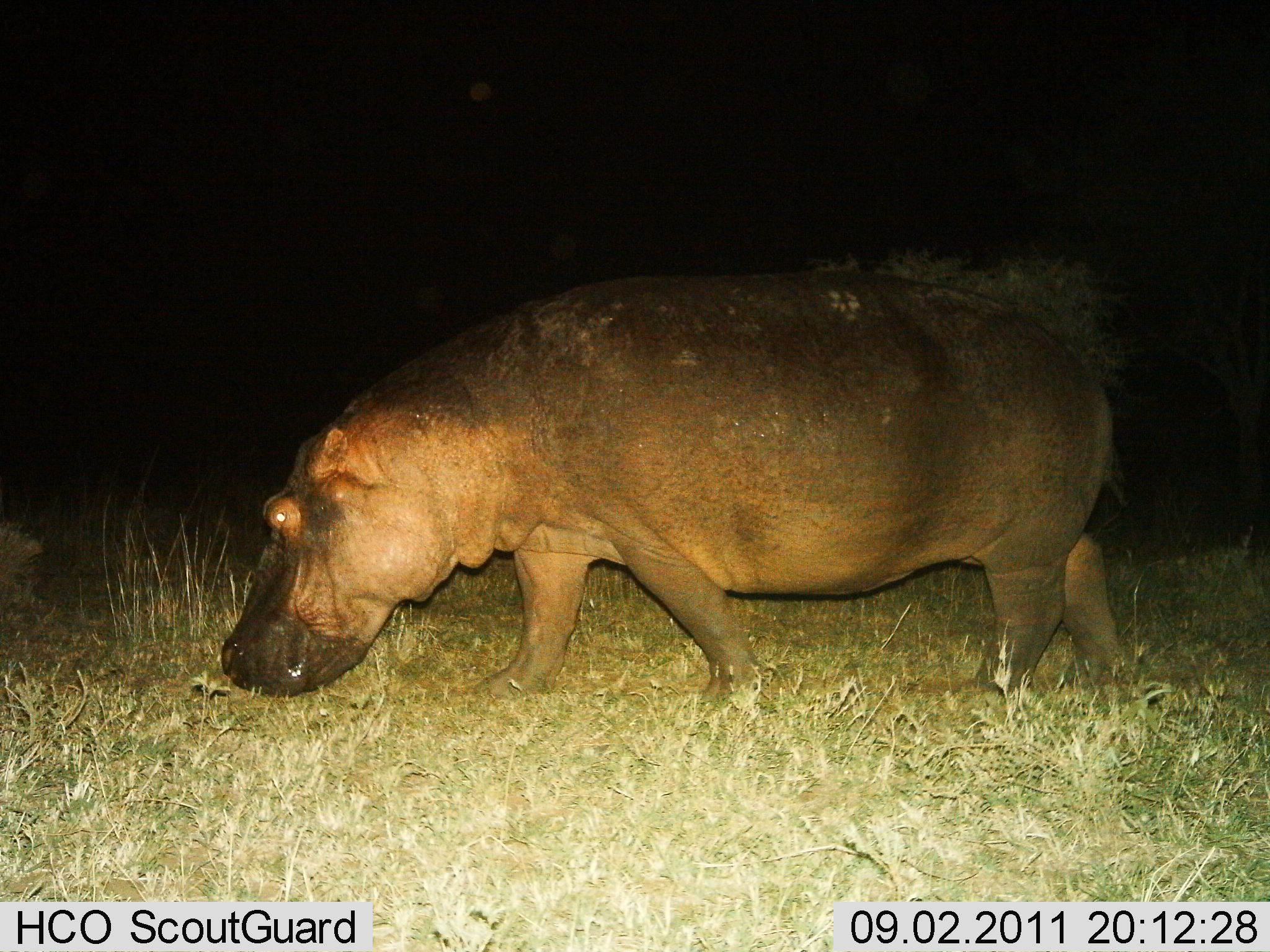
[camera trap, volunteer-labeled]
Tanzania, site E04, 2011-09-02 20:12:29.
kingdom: Animalia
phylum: Chordata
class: Mammalia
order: Artiodactyla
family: Hippopotamidae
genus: Hippopotamus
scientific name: Hippopotamus amphibius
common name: hippopotamus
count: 1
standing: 9%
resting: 0%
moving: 73%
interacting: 0%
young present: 0%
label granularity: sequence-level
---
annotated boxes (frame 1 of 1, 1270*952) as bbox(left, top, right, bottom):
animal: bbox(217, 258, 1141, 718)